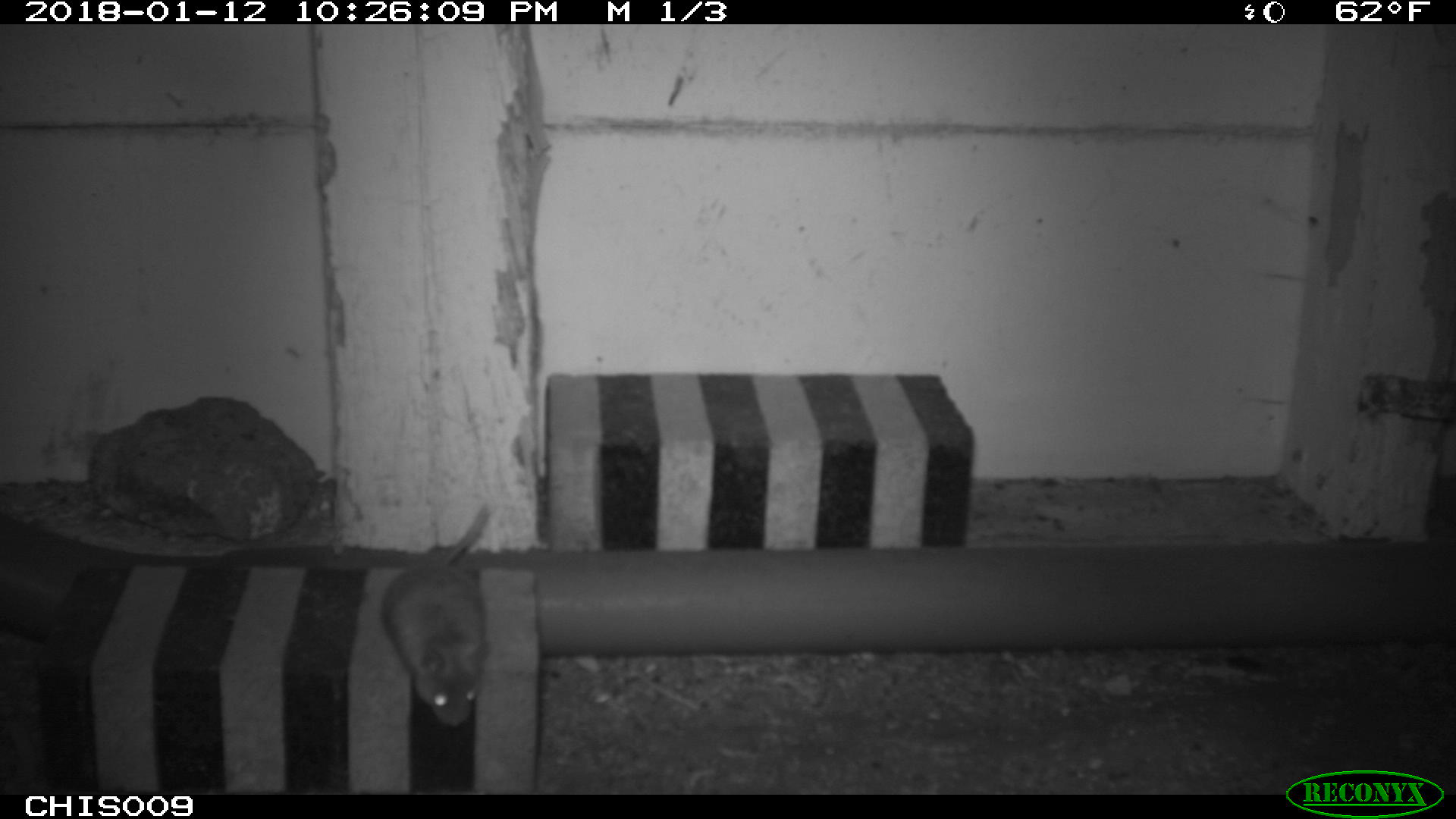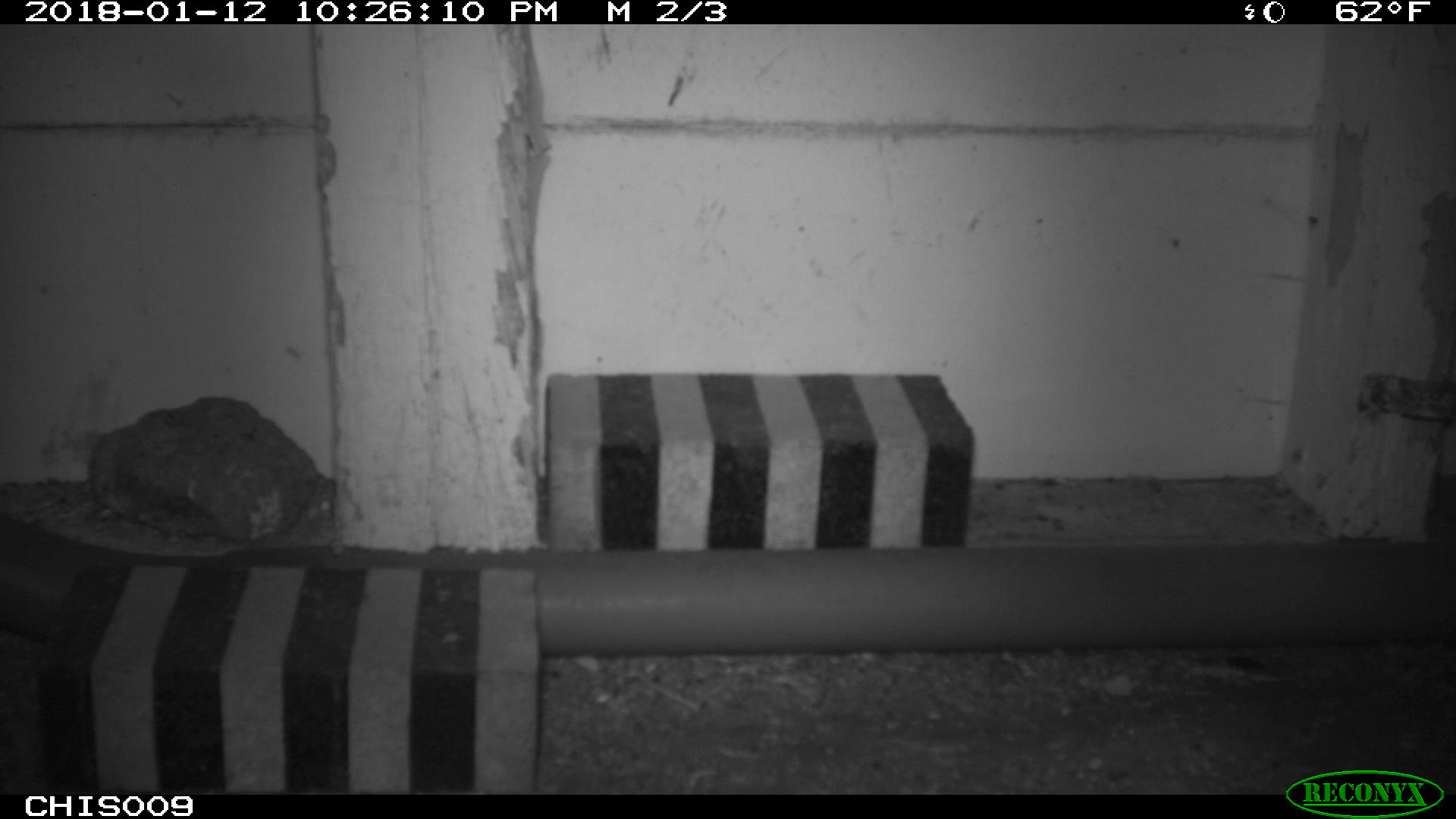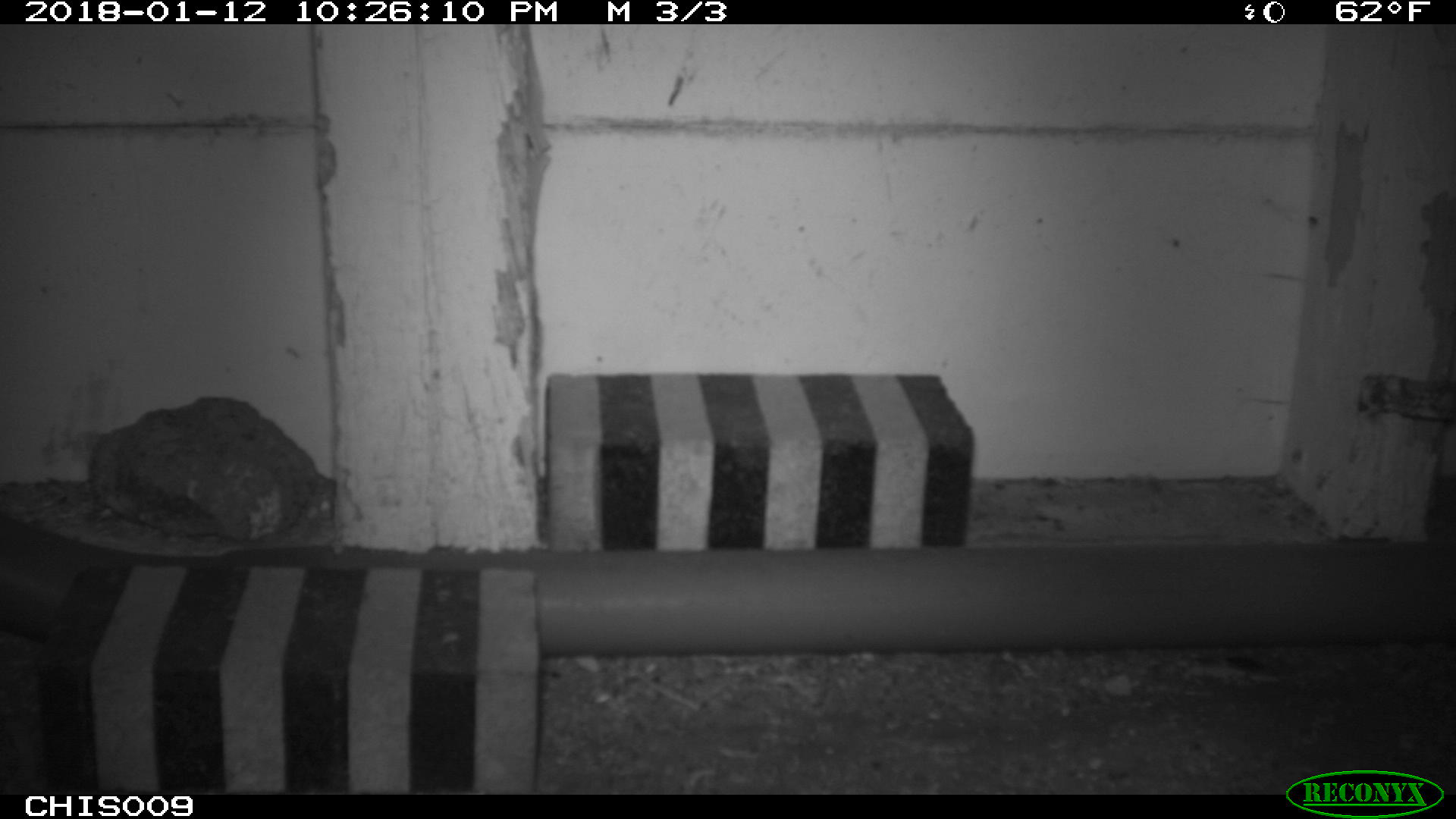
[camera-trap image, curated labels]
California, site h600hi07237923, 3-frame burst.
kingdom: Animalia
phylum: Chordata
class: Mammalia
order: Rodentia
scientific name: Rodentia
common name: rodent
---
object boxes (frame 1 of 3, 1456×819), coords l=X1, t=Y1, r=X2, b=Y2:
rodent: l=379, t=504, r=489, b=726